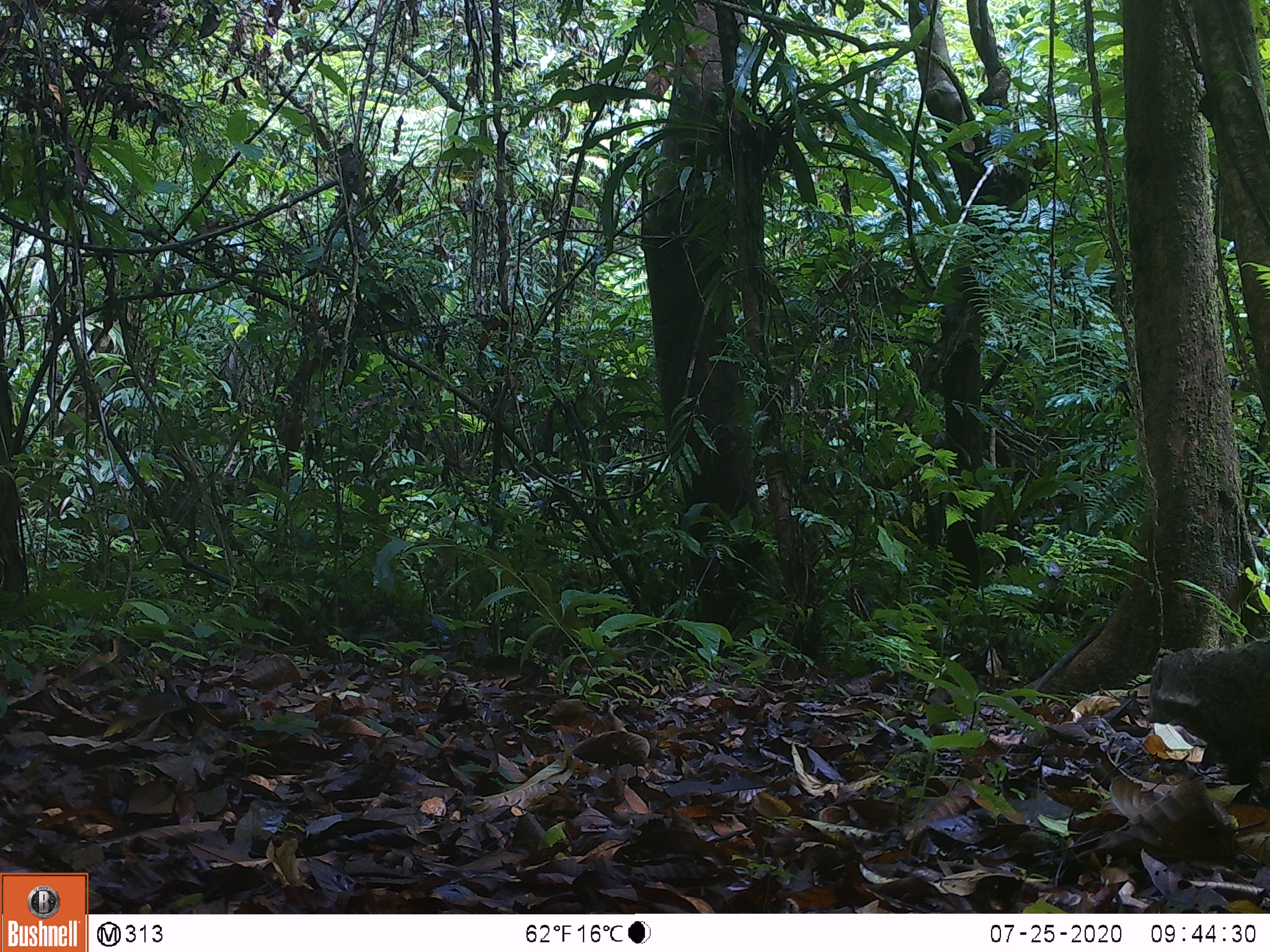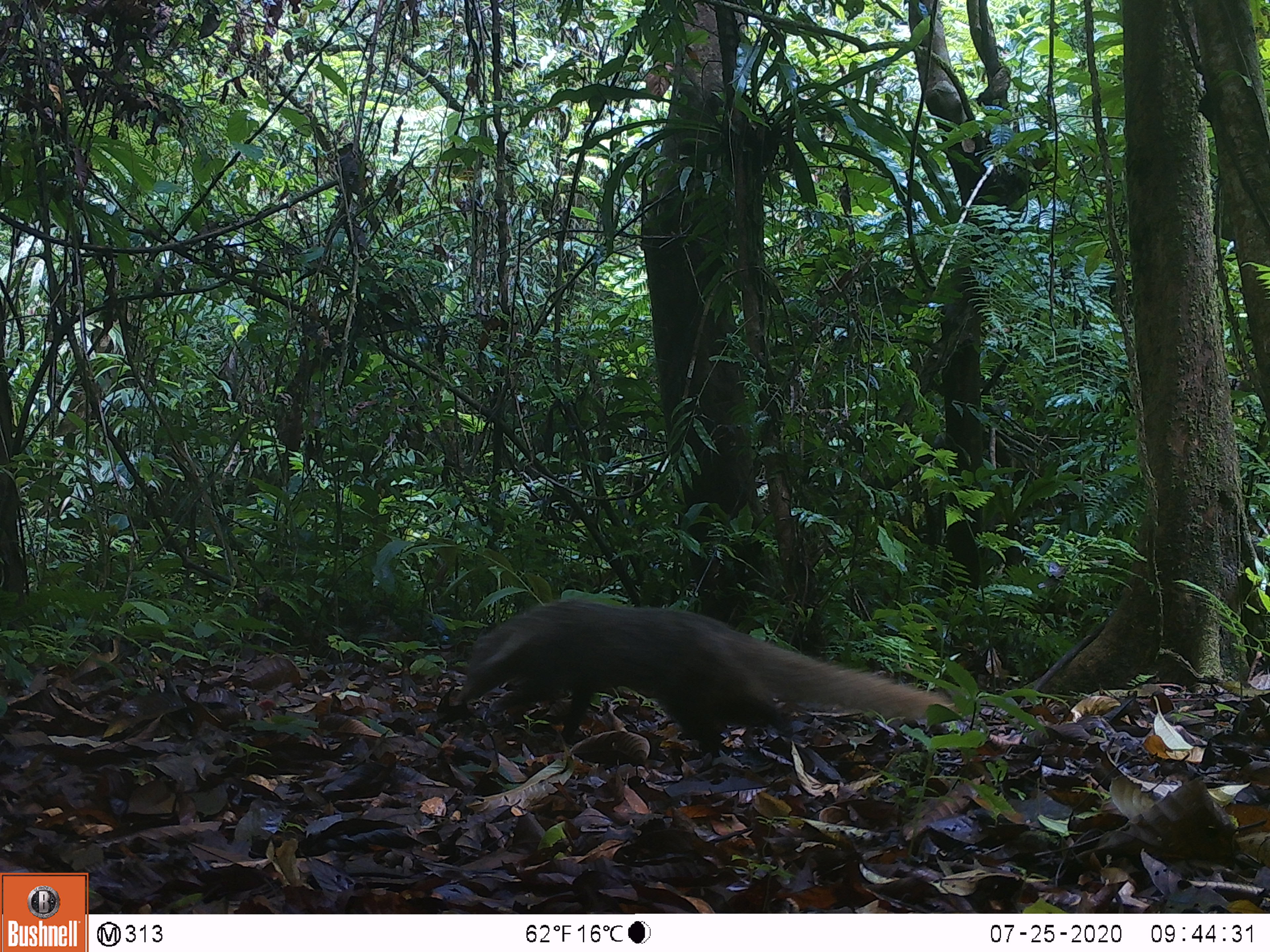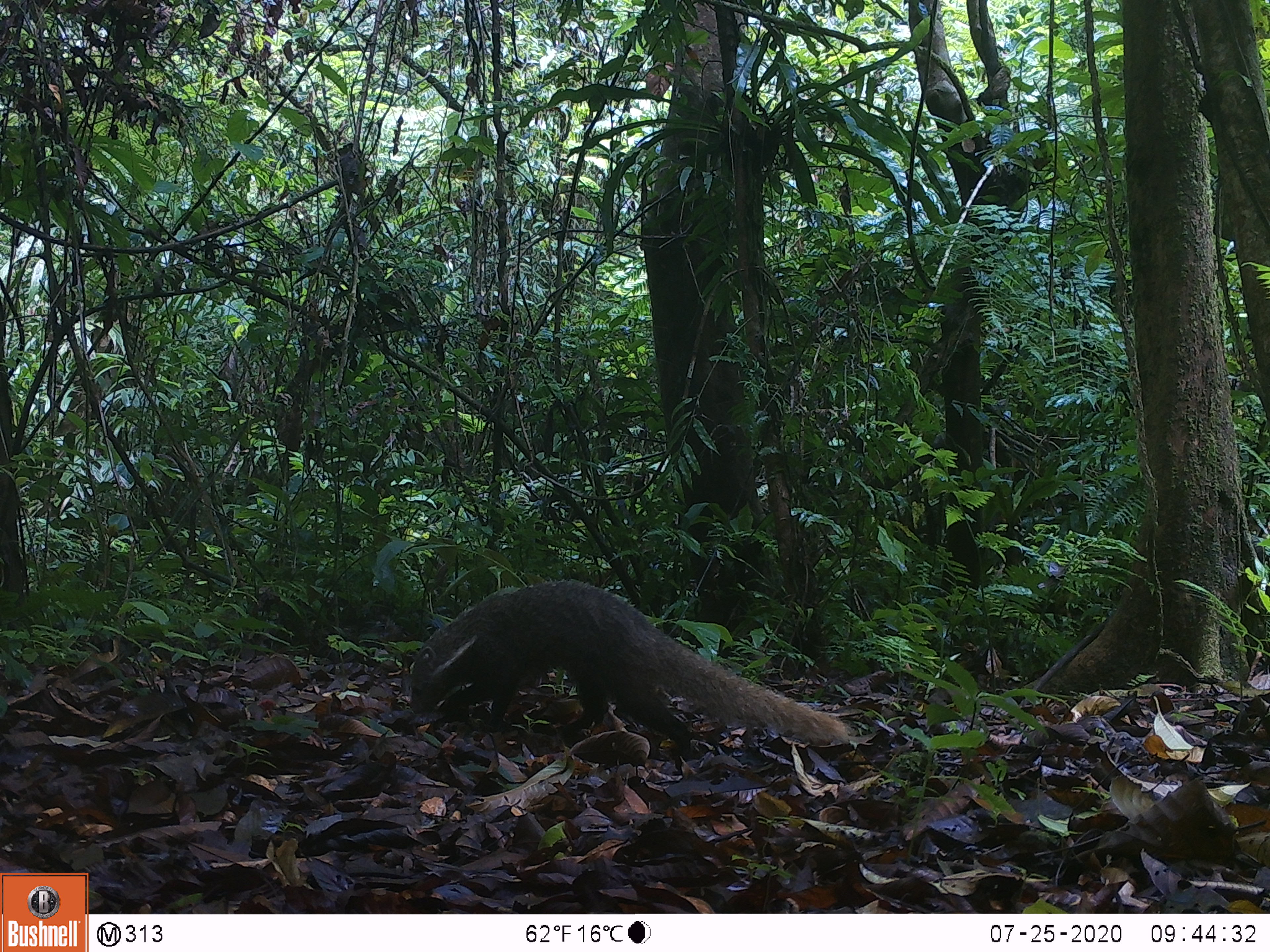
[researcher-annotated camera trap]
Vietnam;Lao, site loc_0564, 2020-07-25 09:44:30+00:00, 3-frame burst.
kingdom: Animalia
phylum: Chordata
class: Mammalia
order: Carnivora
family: Herpestidae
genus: Urva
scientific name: Urva urva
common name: crab-eating mongoose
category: crab eating mongoose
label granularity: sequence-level